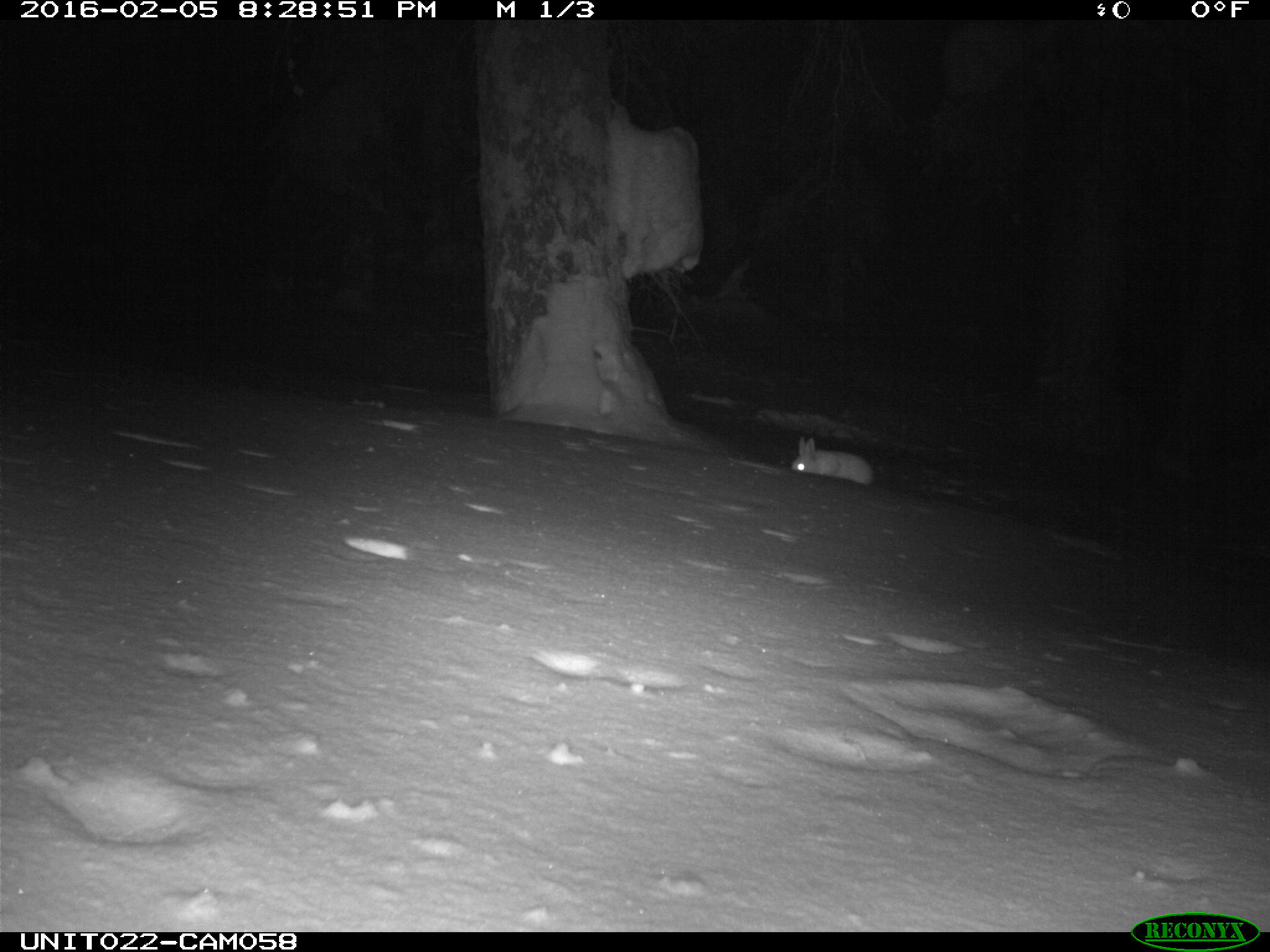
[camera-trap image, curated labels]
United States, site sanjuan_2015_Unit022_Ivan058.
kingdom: Animalia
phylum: Chordata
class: Mammalia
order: Lagomorpha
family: Leporidae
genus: Lepus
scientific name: Lepus americanus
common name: snowshoe hare